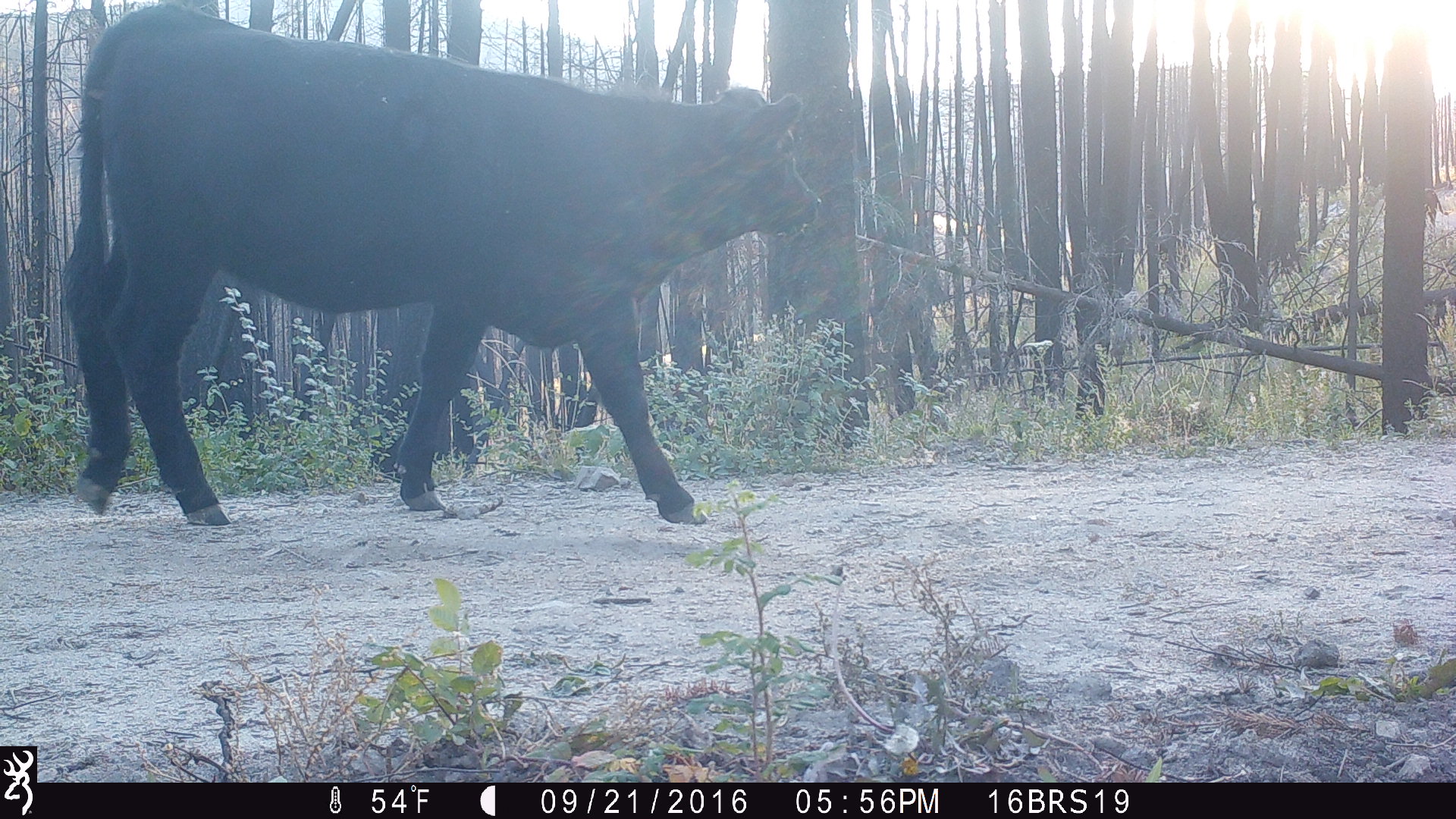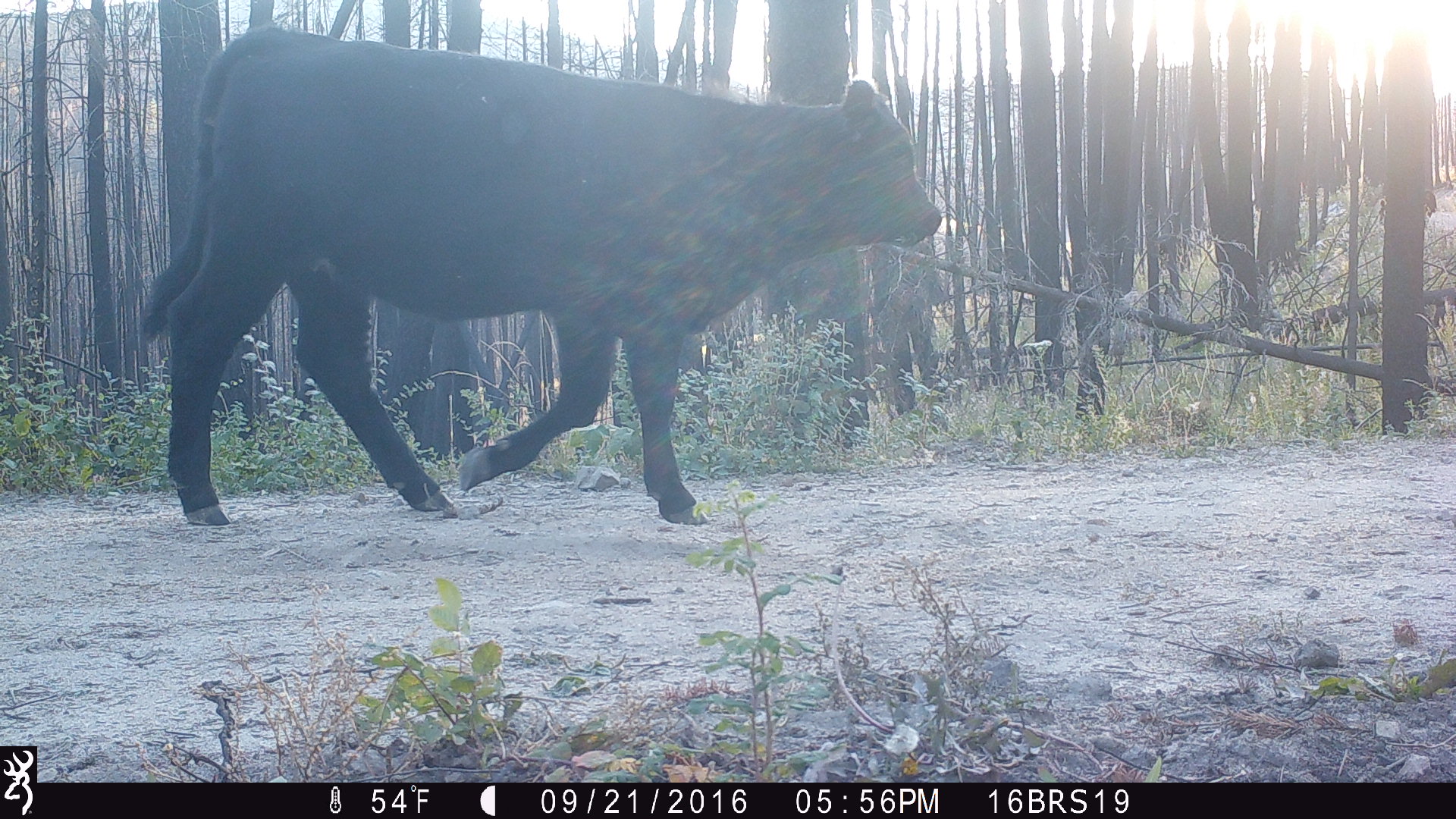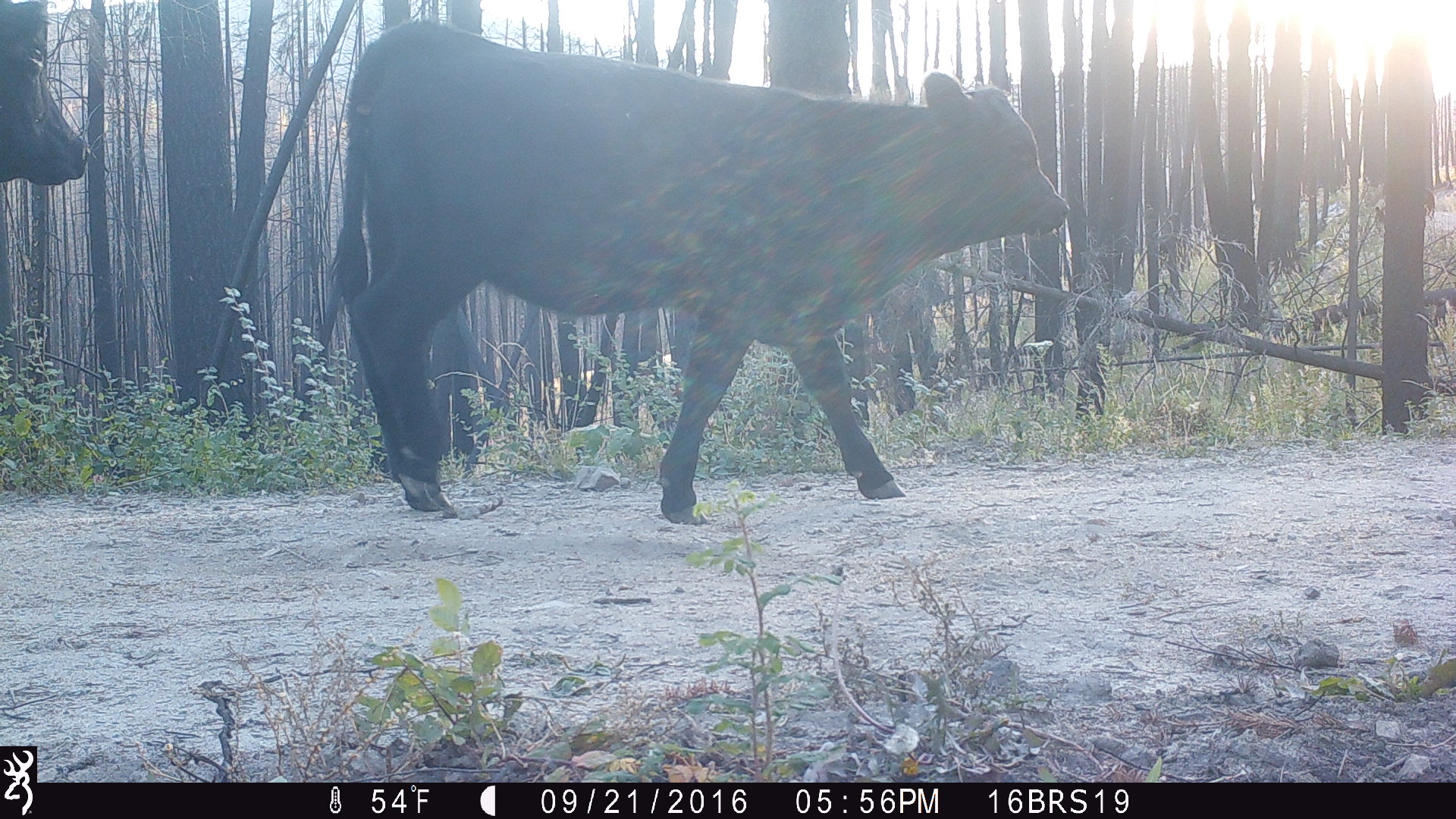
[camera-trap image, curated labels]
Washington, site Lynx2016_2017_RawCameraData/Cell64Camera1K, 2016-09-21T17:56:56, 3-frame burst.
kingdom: Animalia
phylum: Chordata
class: Mammalia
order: Artiodactyla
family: Bovidae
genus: Bos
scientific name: Bos taurus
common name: domestic cattle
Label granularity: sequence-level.